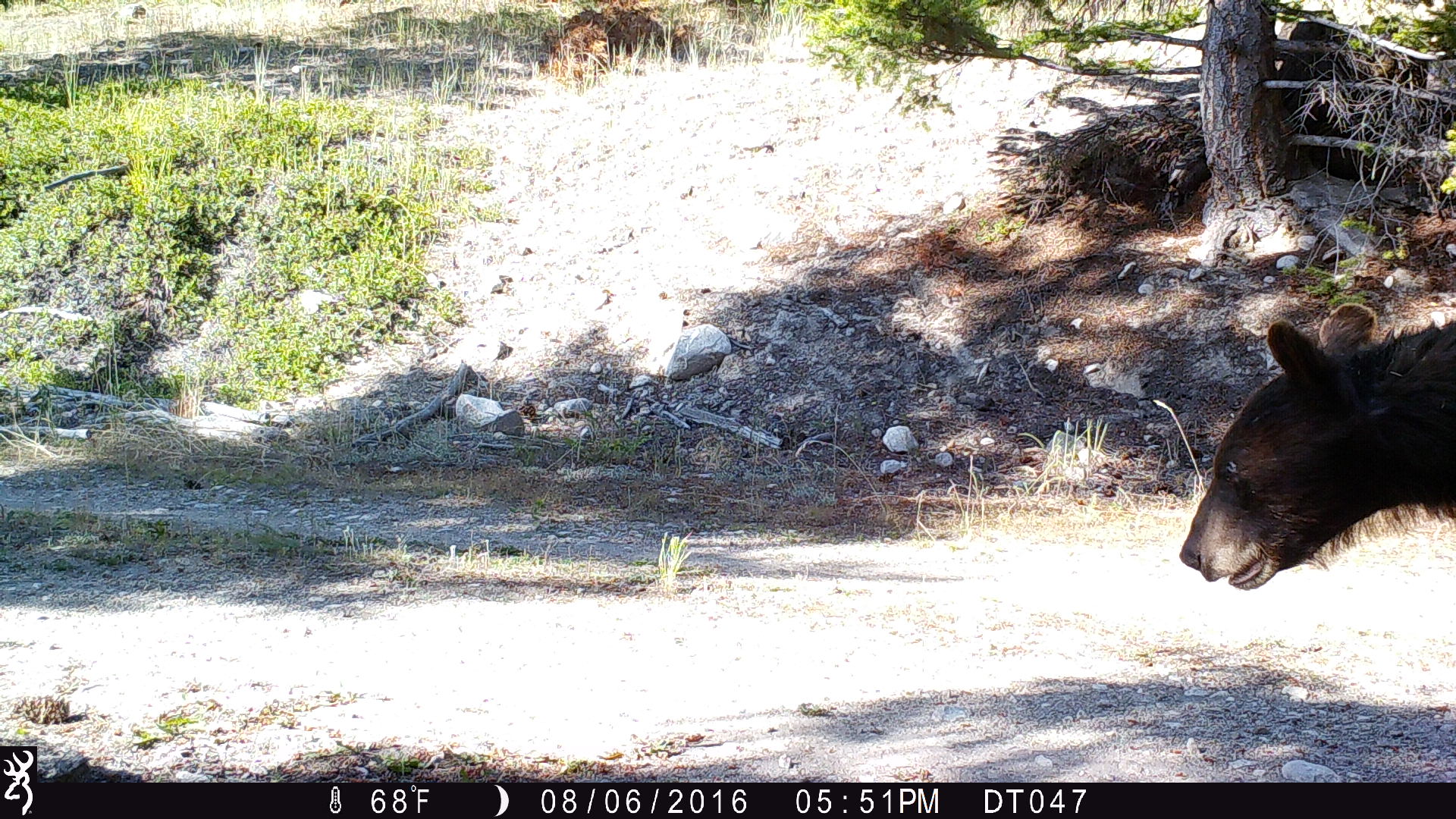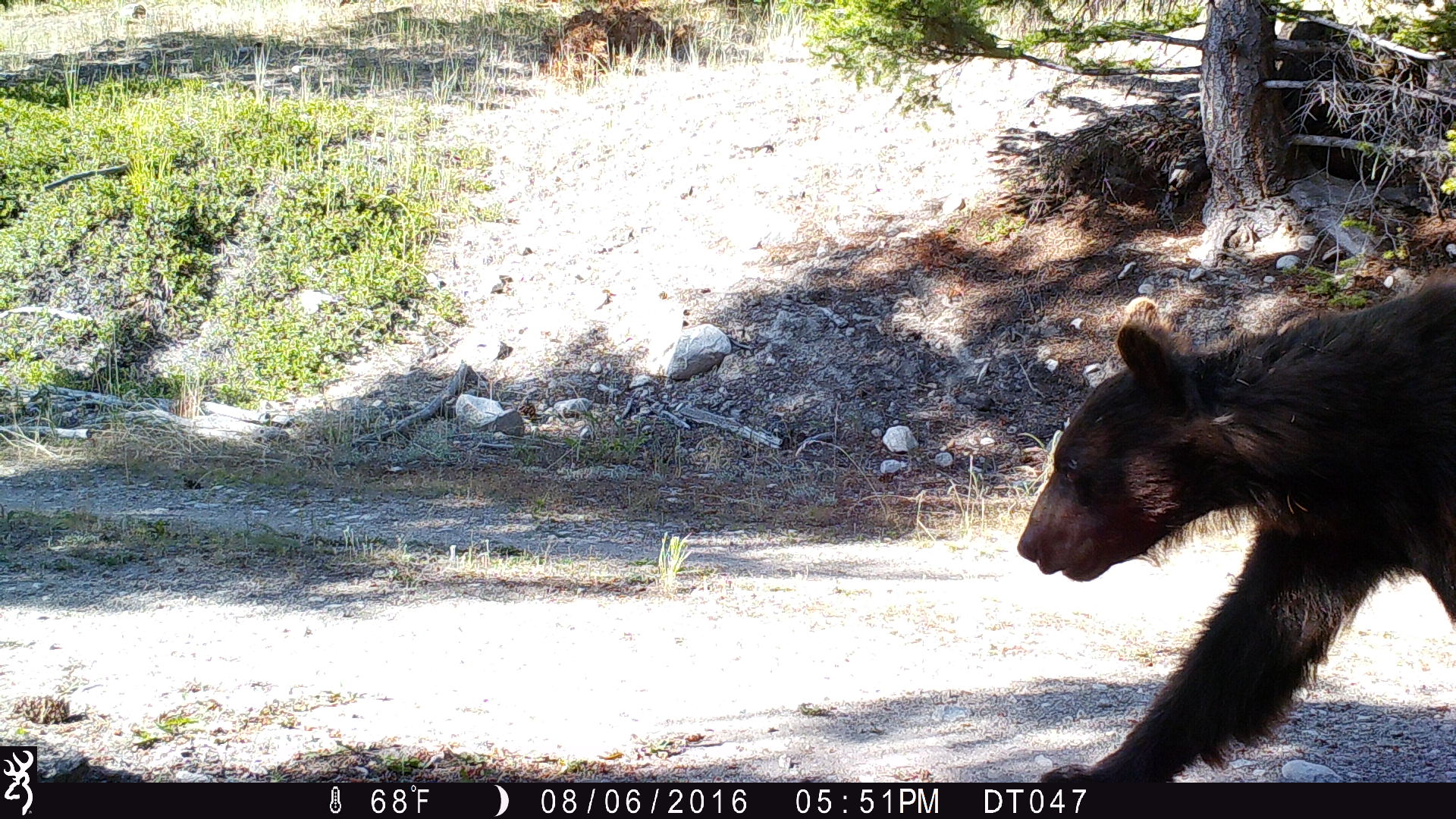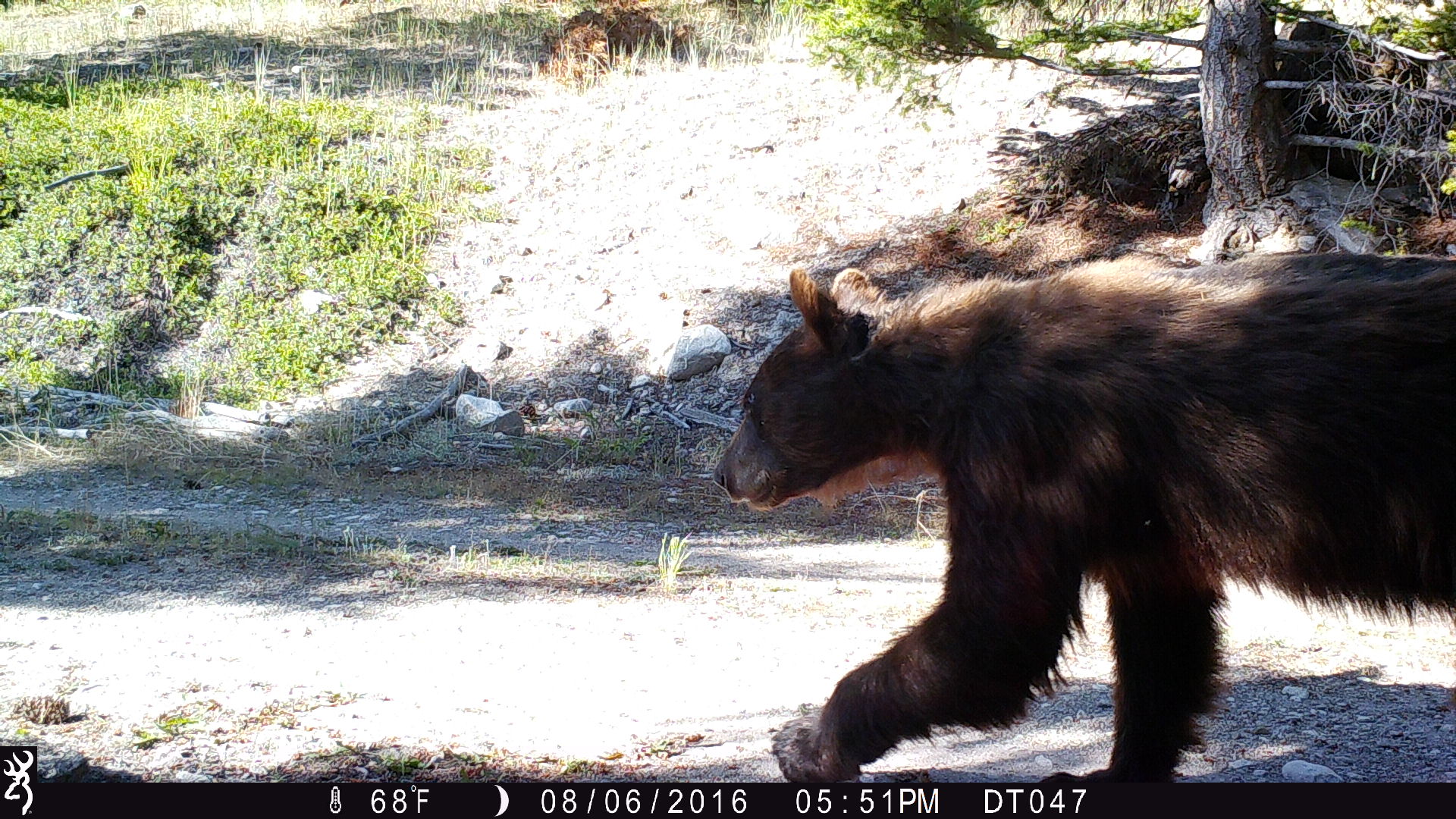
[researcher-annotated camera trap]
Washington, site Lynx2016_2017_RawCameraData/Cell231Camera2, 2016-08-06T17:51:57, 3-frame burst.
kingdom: Animalia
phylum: Chordata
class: Mammalia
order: Carnivora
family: Ursidae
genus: Ursus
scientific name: Ursus americanus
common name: american black bear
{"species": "Ursus americanus (american black bear)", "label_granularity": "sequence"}